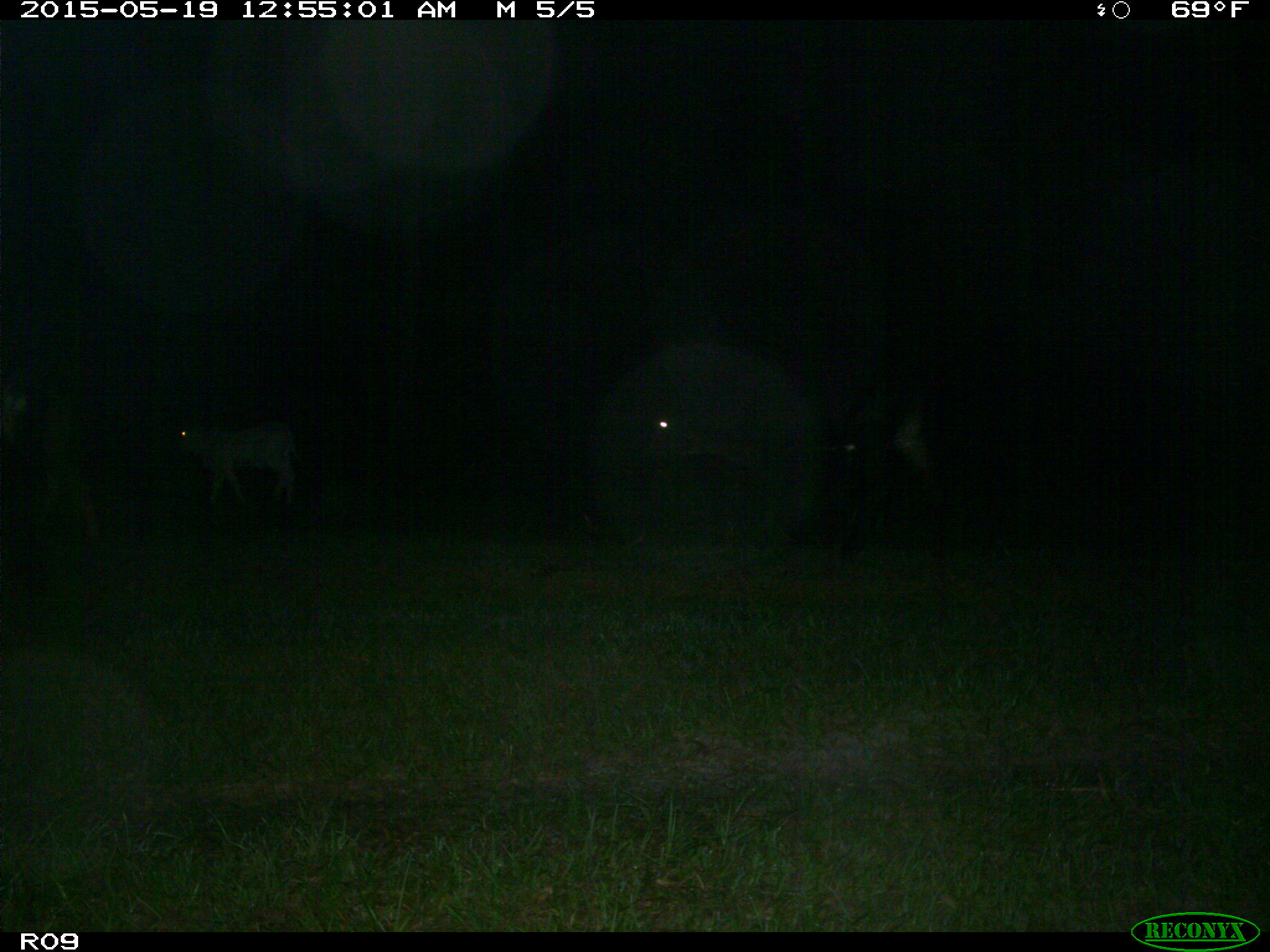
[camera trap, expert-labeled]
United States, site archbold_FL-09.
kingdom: Animalia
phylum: Chordata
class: Mammalia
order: Artiodactyla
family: Bovidae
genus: Bos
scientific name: Bos taurus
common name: domestic cow